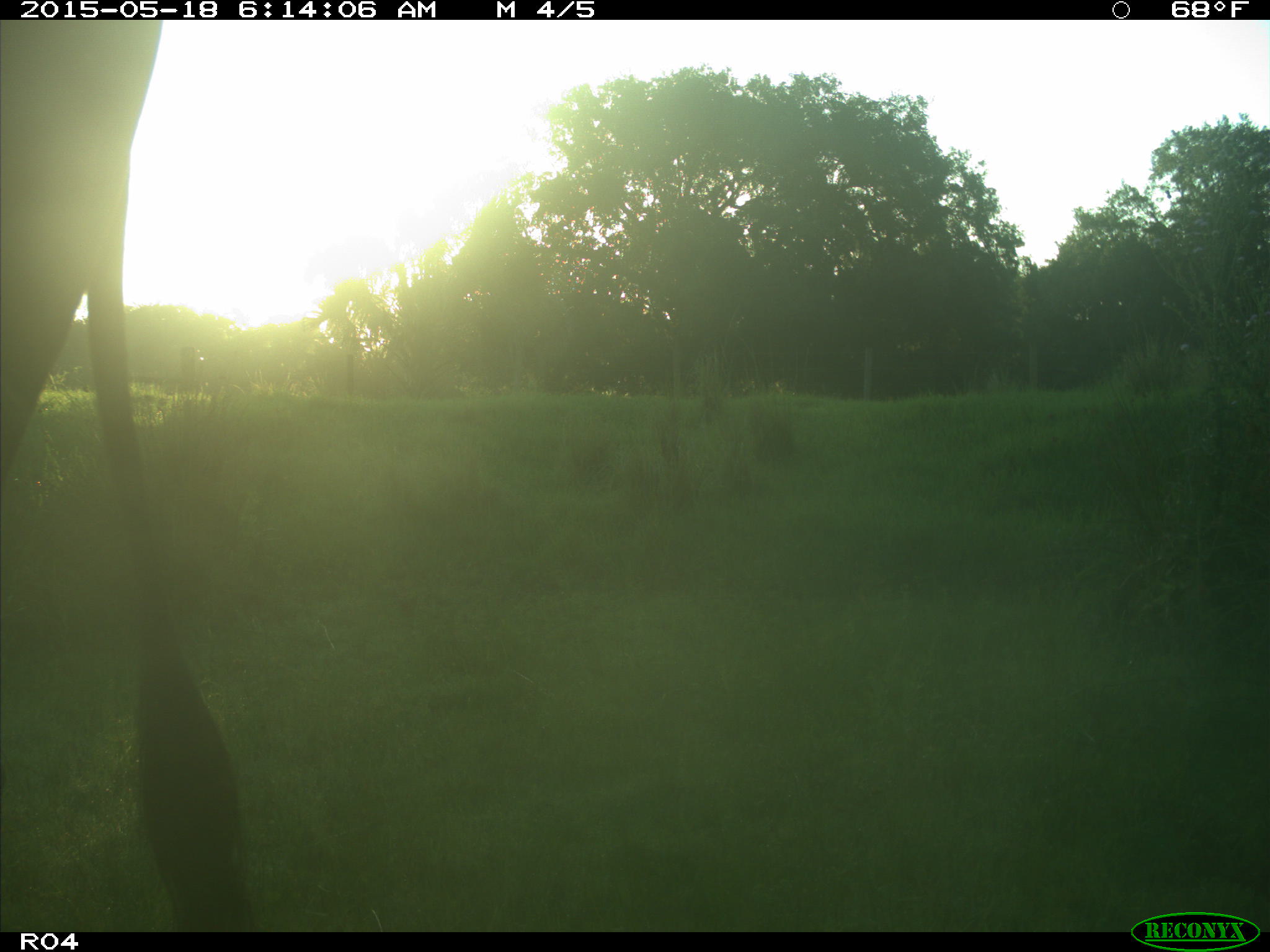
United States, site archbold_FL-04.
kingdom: Animalia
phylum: Chordata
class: Mammalia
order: Artiodactyla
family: Bovidae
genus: Bos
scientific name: Bos taurus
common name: domestic cow